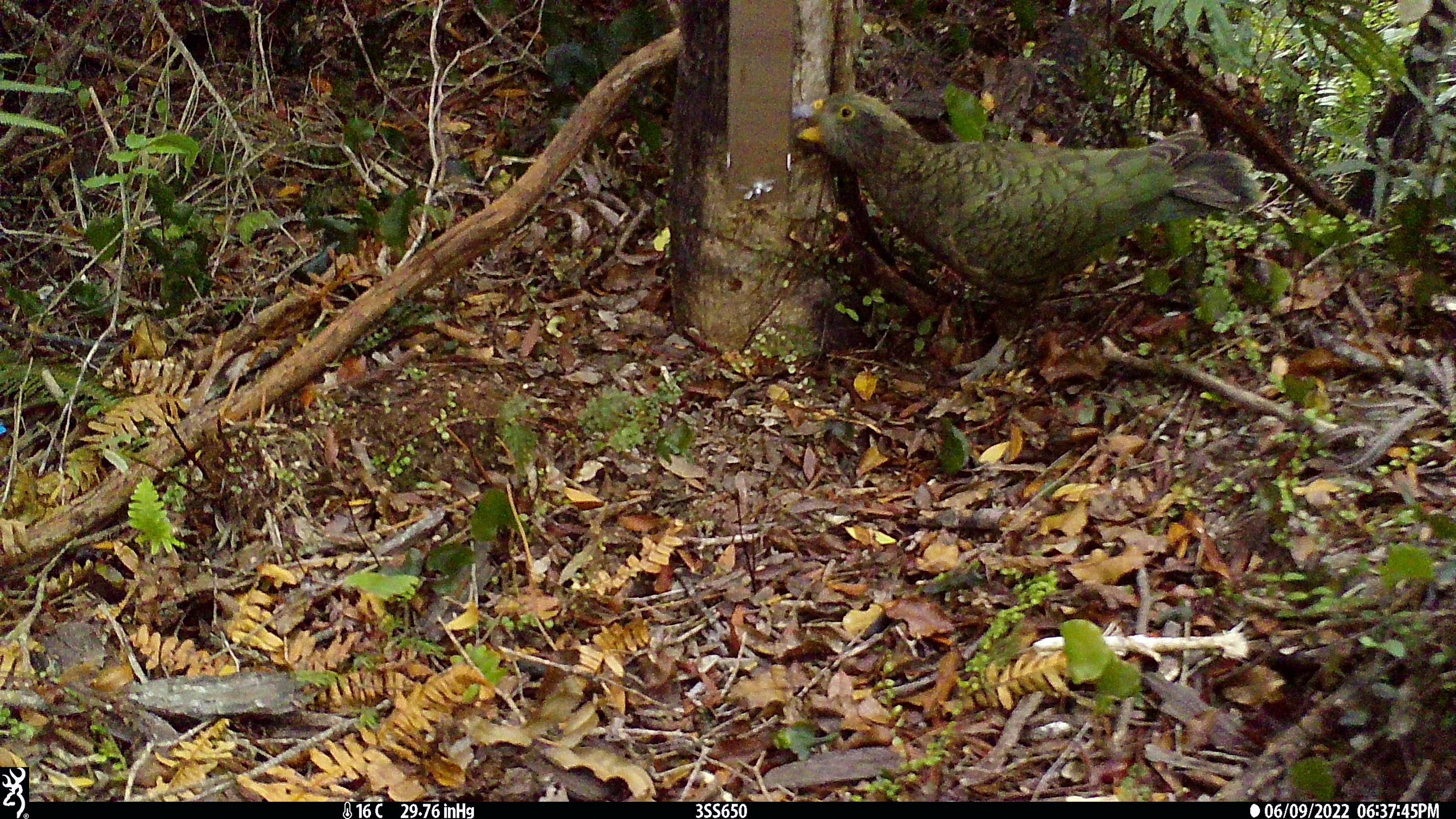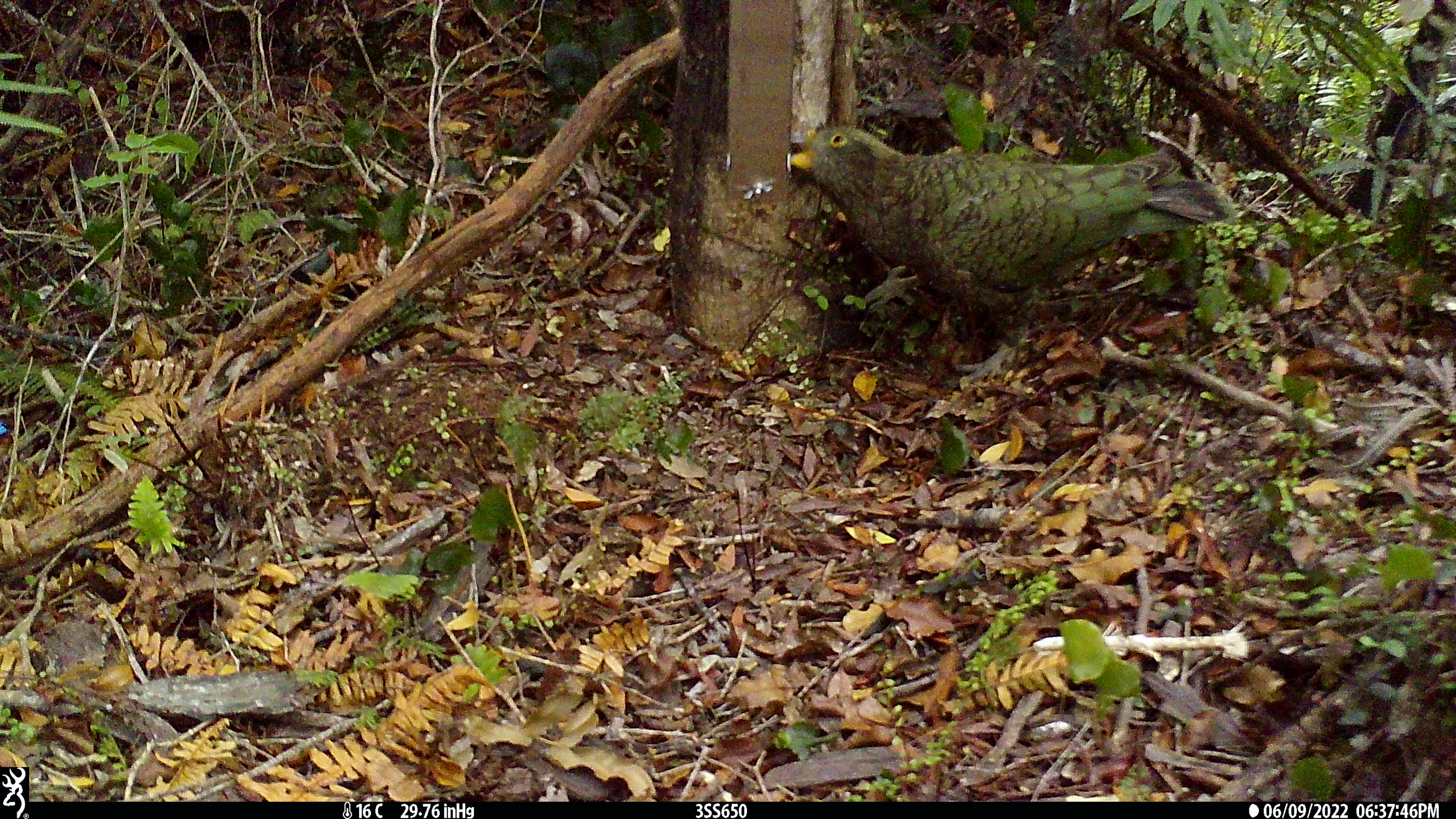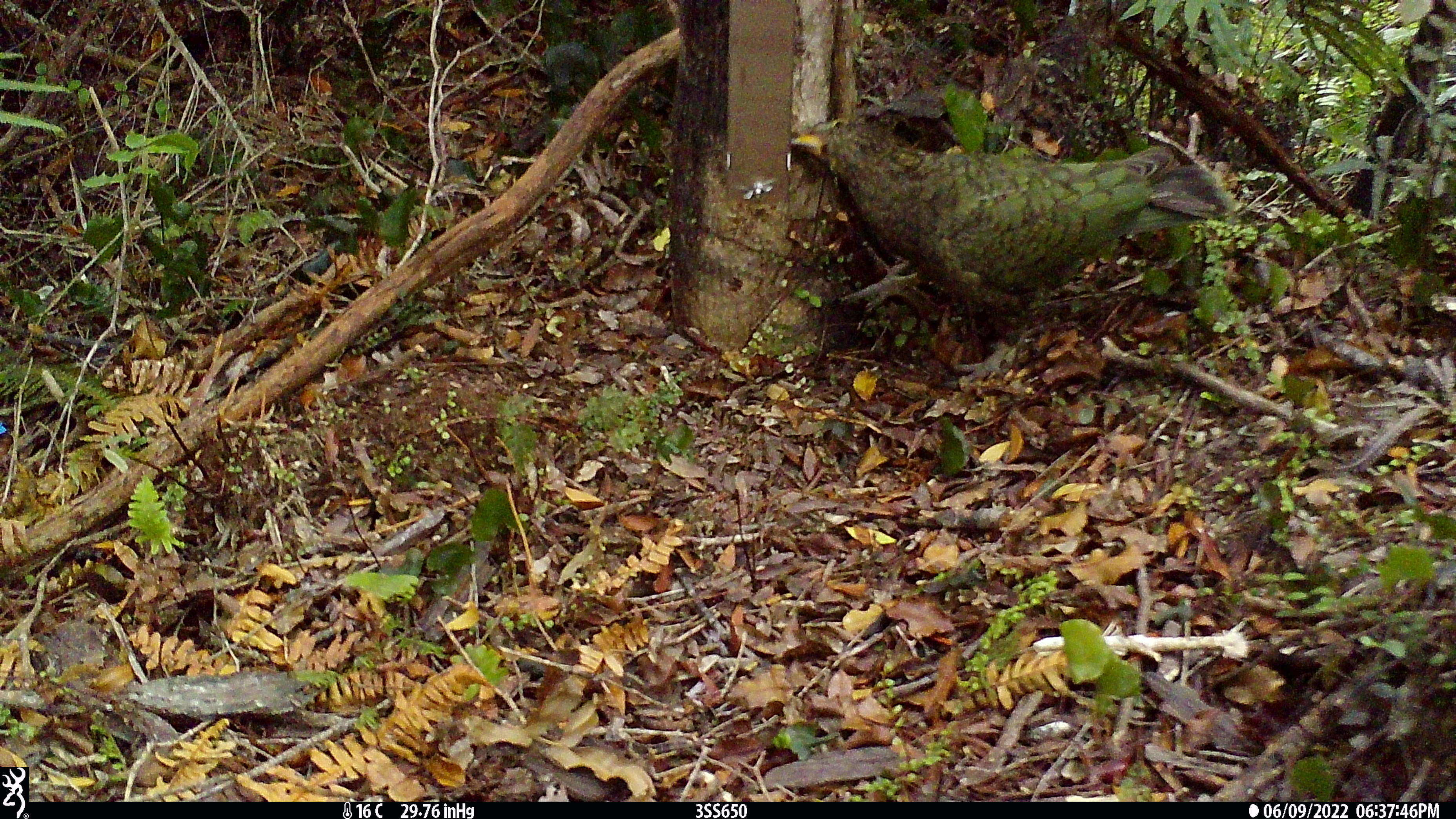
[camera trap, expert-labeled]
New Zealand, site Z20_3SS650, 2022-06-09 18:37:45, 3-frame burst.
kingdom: Animalia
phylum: Chordata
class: Aves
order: Psittaciformes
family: Strigopidae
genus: Nestor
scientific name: Nestor notabilis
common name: kea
Kea (Nestor notabilis).